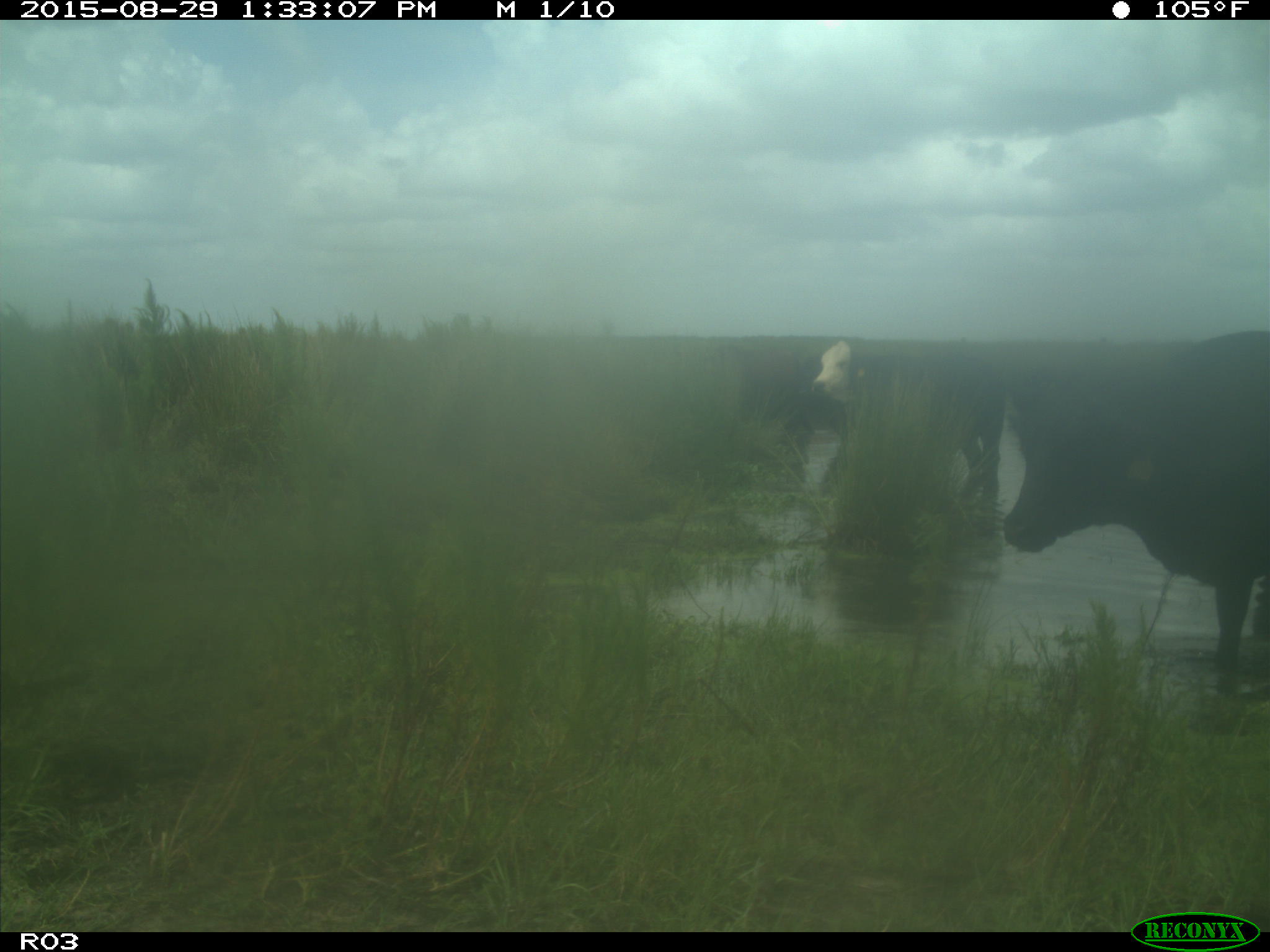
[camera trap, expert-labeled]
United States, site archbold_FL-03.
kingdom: Animalia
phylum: Chordata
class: Mammalia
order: Artiodactyla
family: Bovidae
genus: Bos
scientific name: Bos taurus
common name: domestic cow